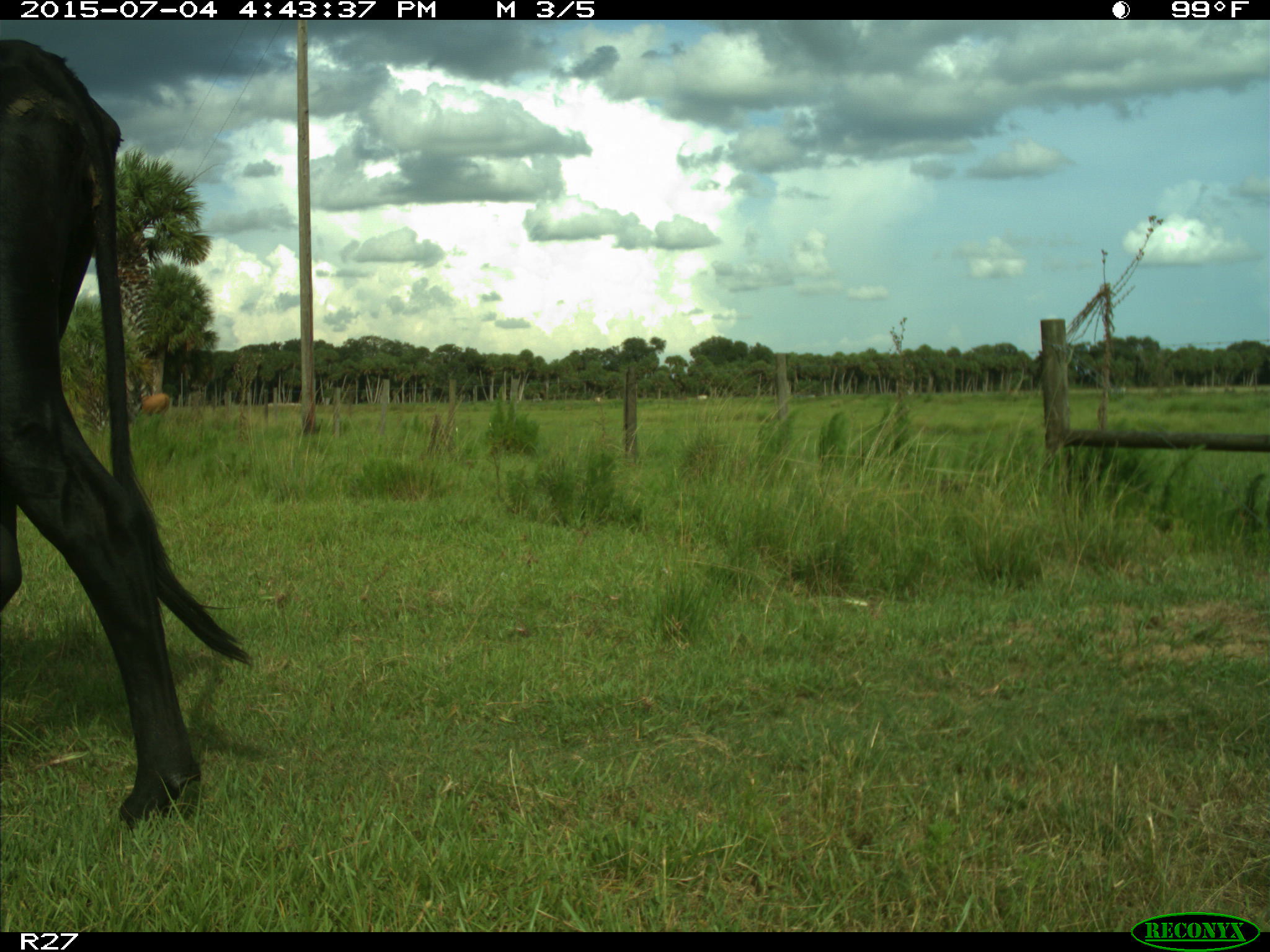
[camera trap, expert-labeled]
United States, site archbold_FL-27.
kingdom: Animalia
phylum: Chordata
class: Mammalia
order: Artiodactyla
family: Bovidae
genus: Bos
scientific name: Bos taurus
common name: domestic cow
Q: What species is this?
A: Bos taurus (domestic cow).